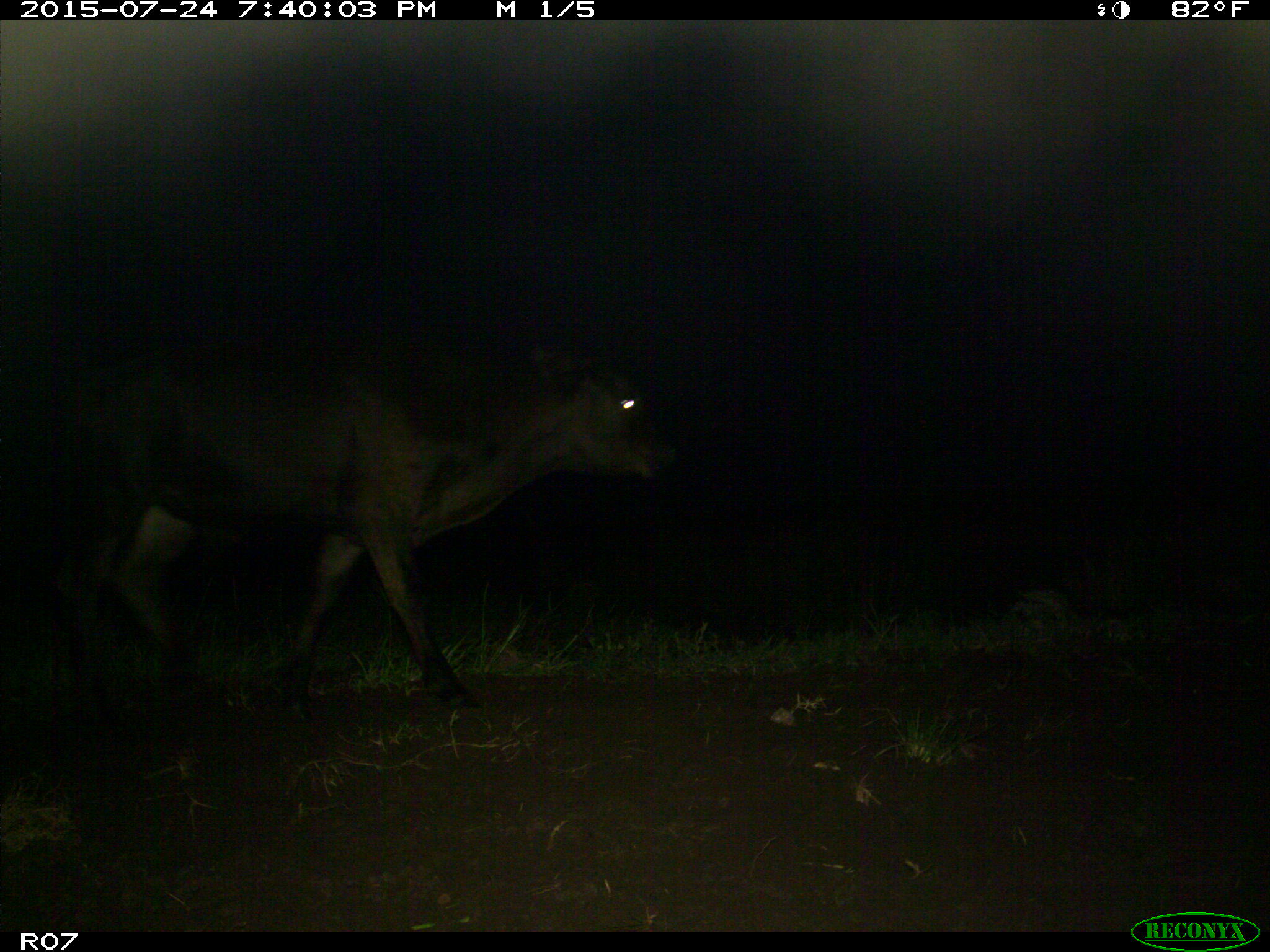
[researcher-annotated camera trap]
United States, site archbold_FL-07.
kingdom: Animalia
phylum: Chordata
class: Mammalia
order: Artiodactyla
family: Bovidae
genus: Bos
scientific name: Bos taurus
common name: domestic cow